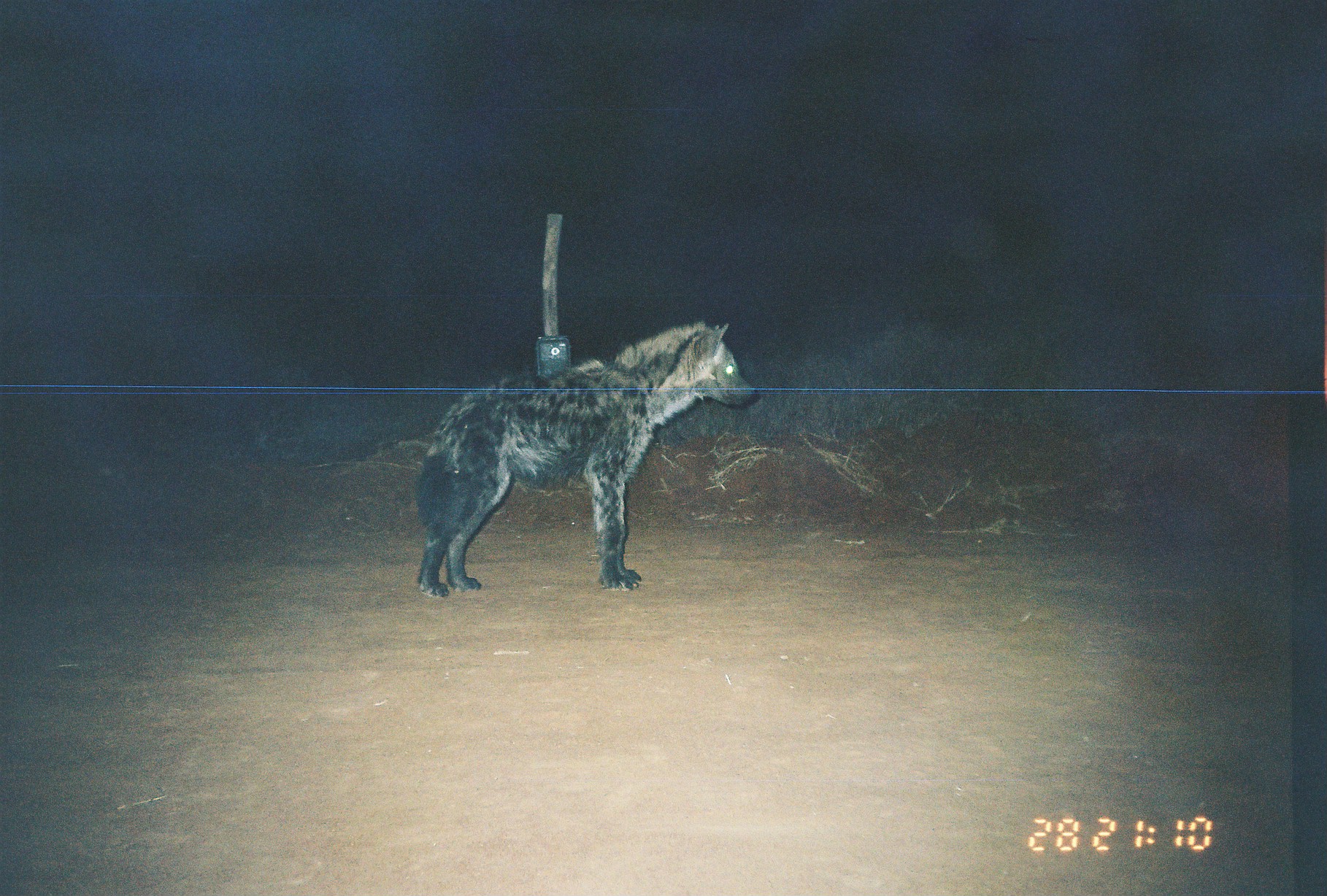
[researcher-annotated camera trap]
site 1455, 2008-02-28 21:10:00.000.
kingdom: Animalia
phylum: Chordata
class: Mammalia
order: Carnivora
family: Hyaenidae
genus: Crocuta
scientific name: Crocuta crocuta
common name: spotted hyena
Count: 1.